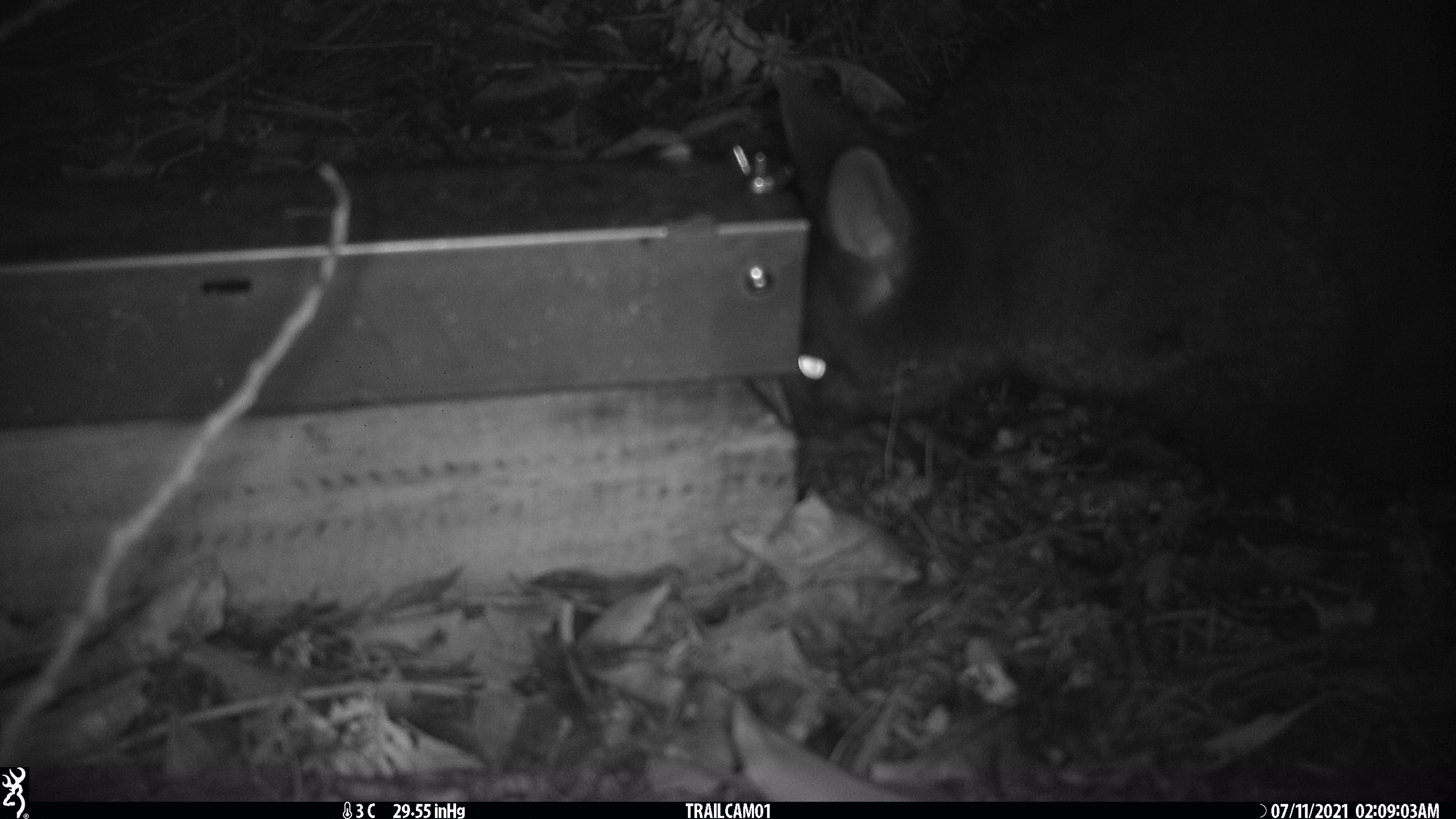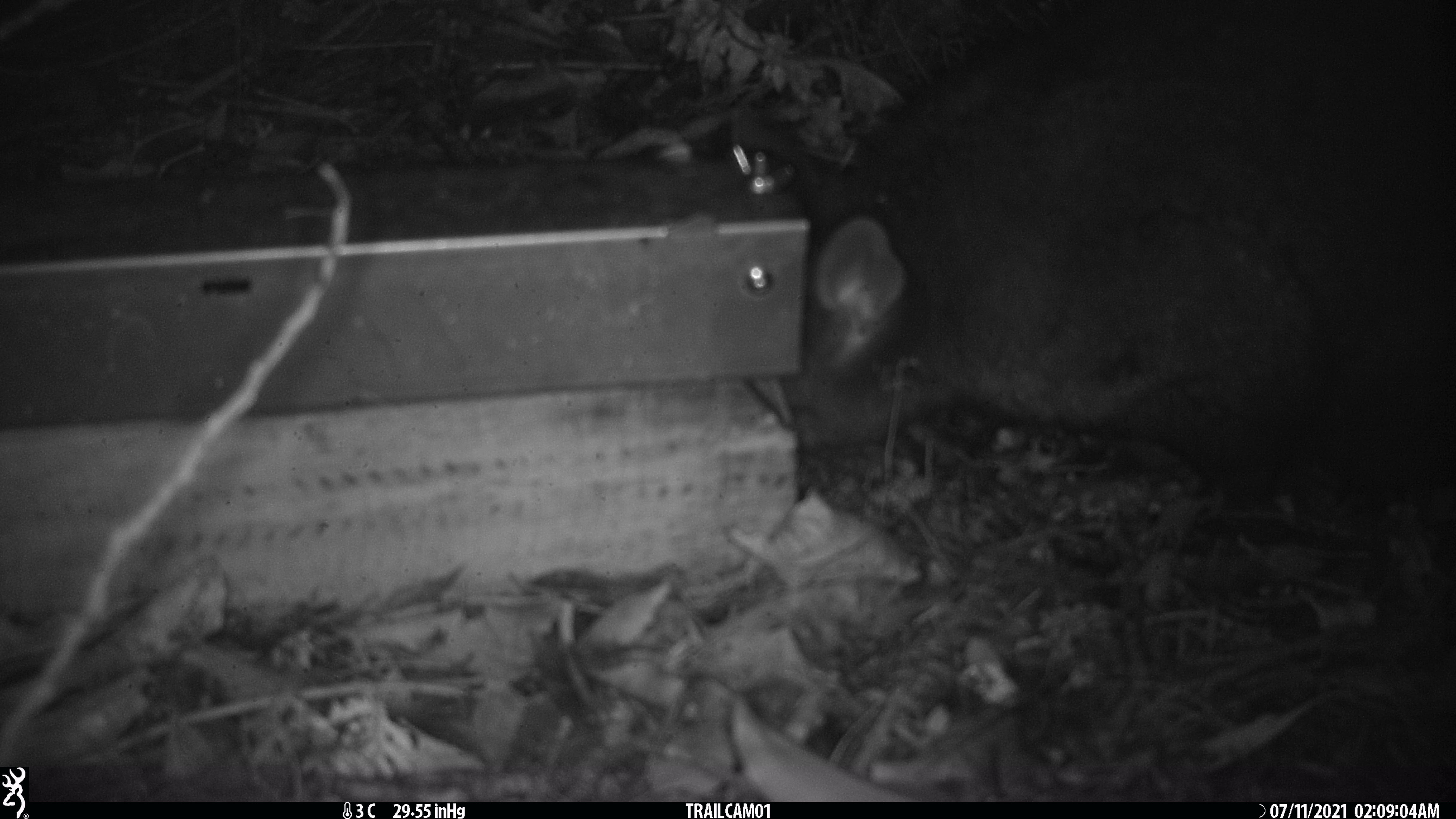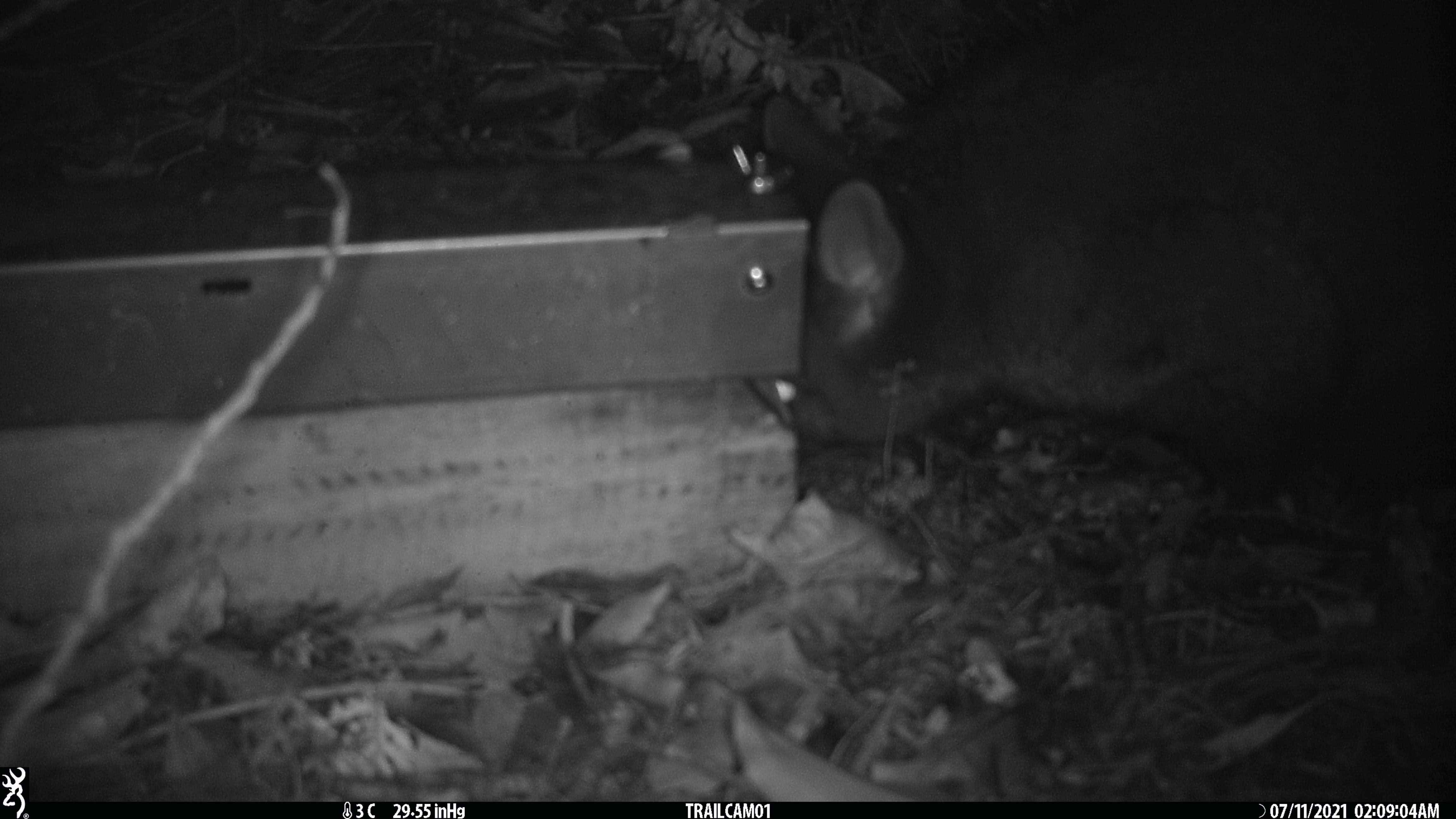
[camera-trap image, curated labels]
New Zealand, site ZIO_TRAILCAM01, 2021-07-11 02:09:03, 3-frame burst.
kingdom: Animalia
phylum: Chordata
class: Mammalia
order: Diprotodontia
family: Phalangeridae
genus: Trichosurus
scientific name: Trichosurus vulpecula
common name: common brushtail possum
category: possum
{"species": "possum (common brushtail possum) (Trichosurus vulpecula)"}